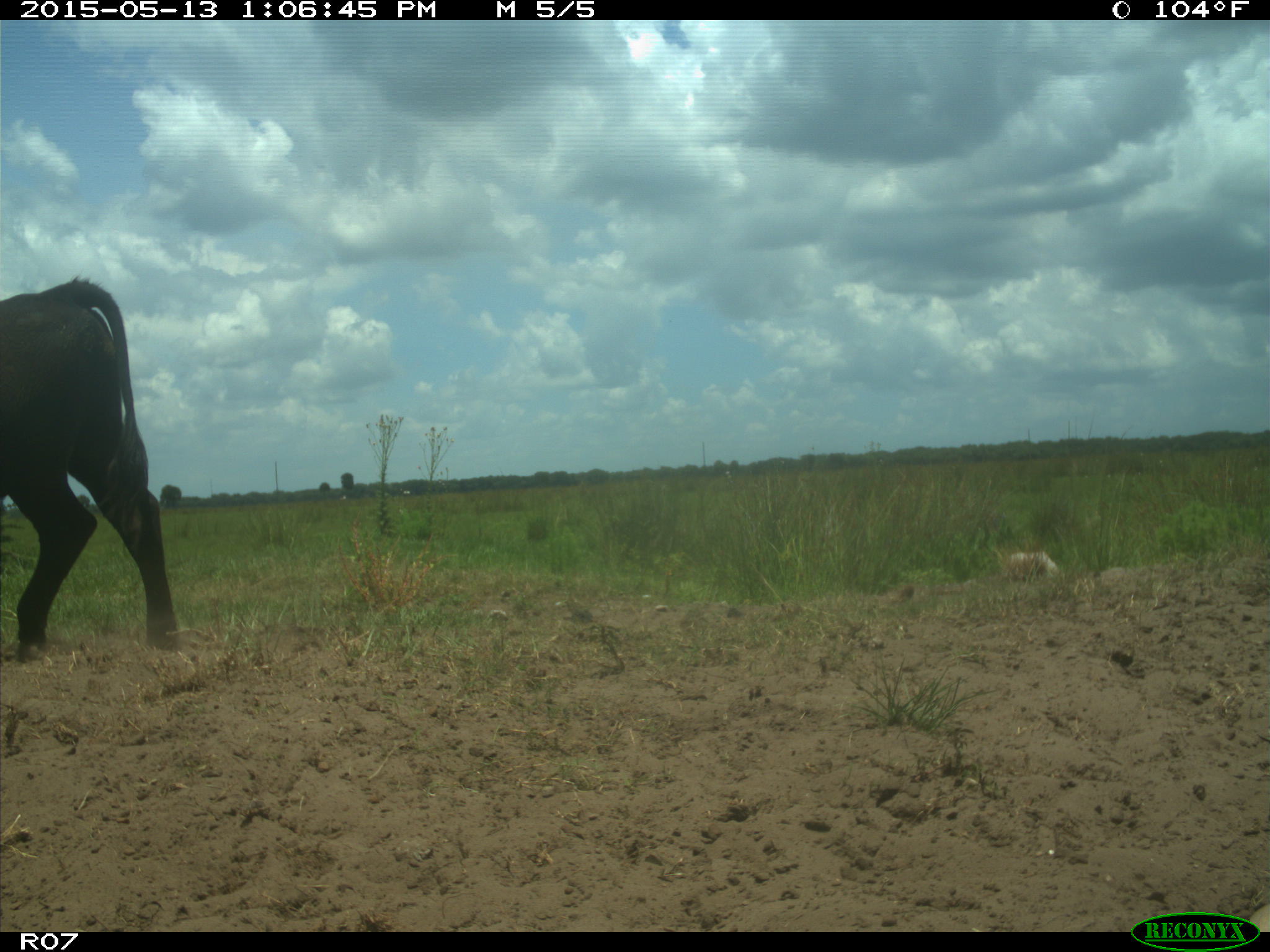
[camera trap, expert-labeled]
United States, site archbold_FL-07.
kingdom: Animalia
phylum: Chordata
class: Mammalia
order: Artiodactyla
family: Bovidae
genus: Bos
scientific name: Bos taurus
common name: domestic cow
Bos taurus (domestic cow).